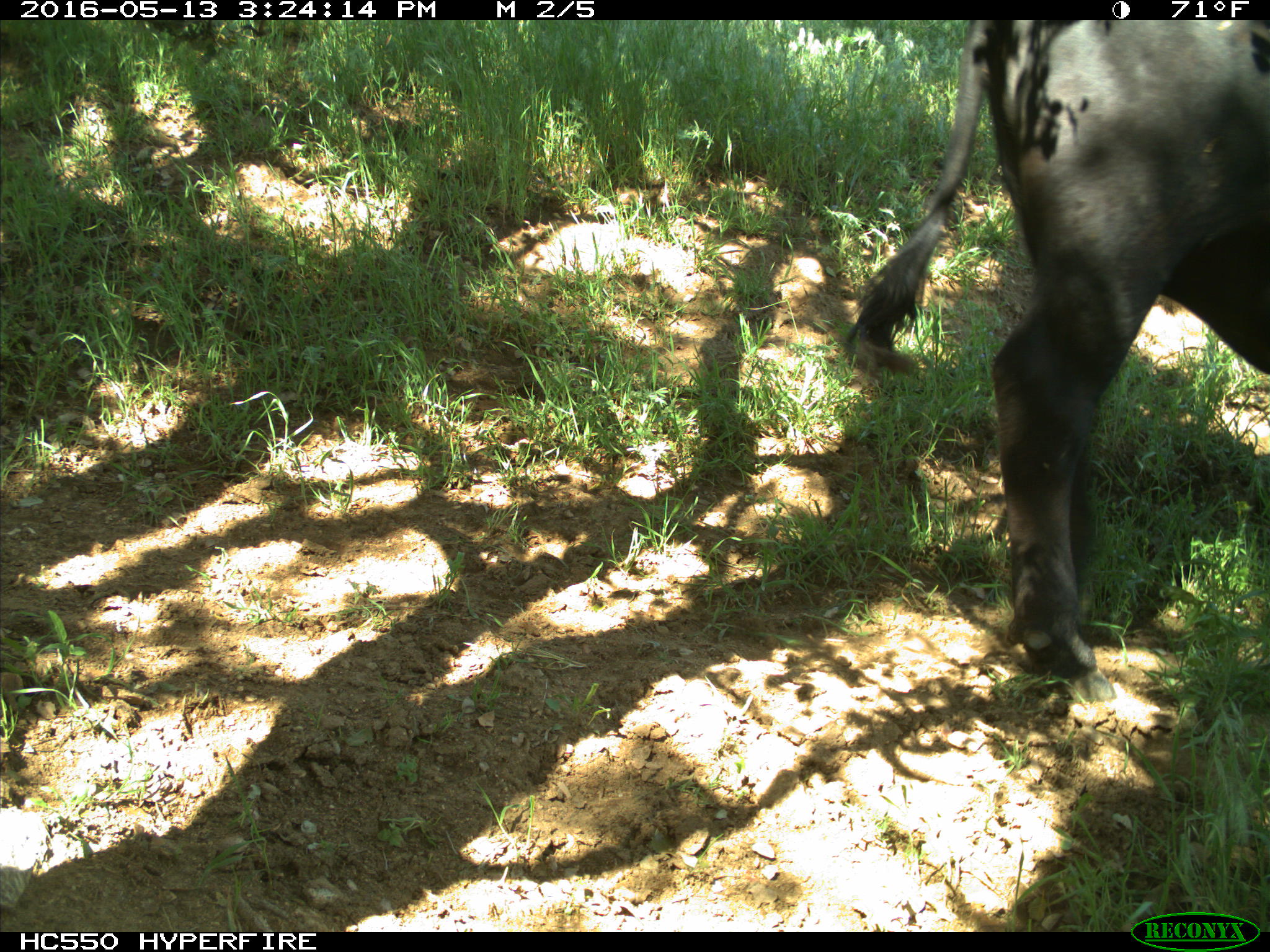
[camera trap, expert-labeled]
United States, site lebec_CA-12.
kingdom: Animalia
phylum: Chordata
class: Mammalia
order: Artiodactyla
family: Bovidae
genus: Bos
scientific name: Bos taurus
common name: domestic cow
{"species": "Bos taurus (domestic cow)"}